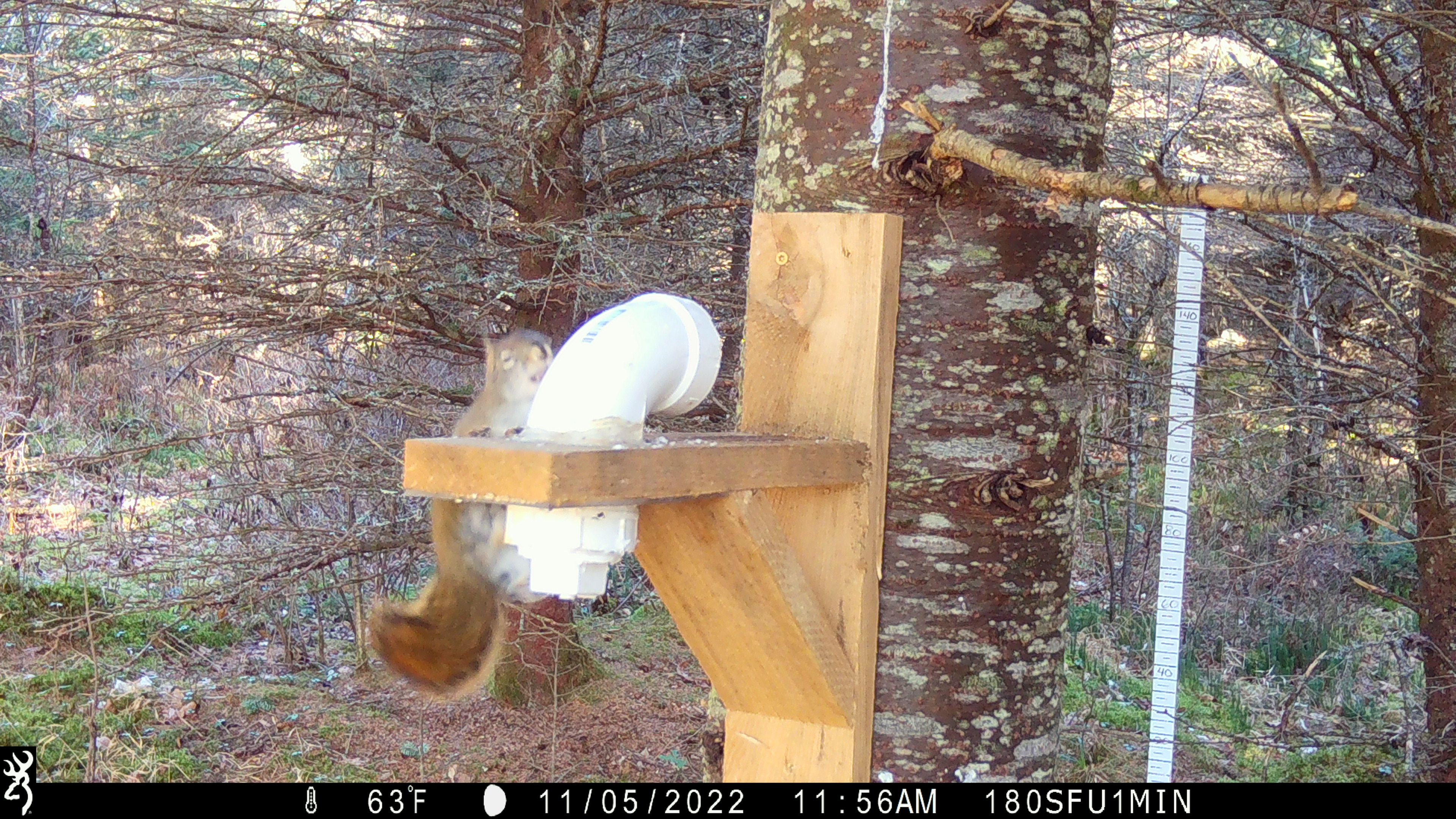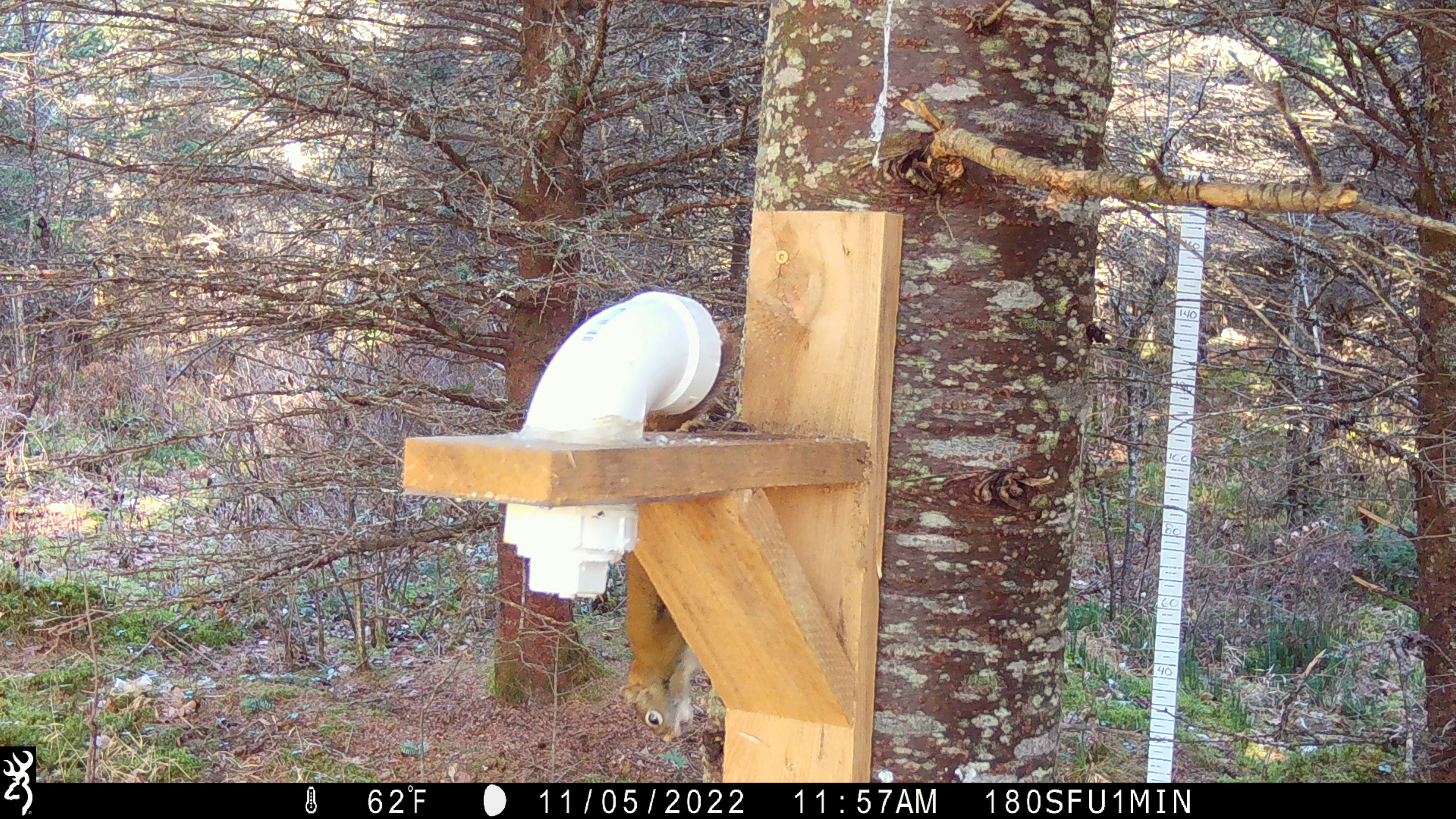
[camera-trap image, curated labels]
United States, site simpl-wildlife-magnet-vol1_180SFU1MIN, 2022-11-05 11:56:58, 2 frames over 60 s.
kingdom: Animalia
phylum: Chordata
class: Mammalia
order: Rodentia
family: Sciuridae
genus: Tamiasciurus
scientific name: Tamiasciurus hudsonicus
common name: red squirrel